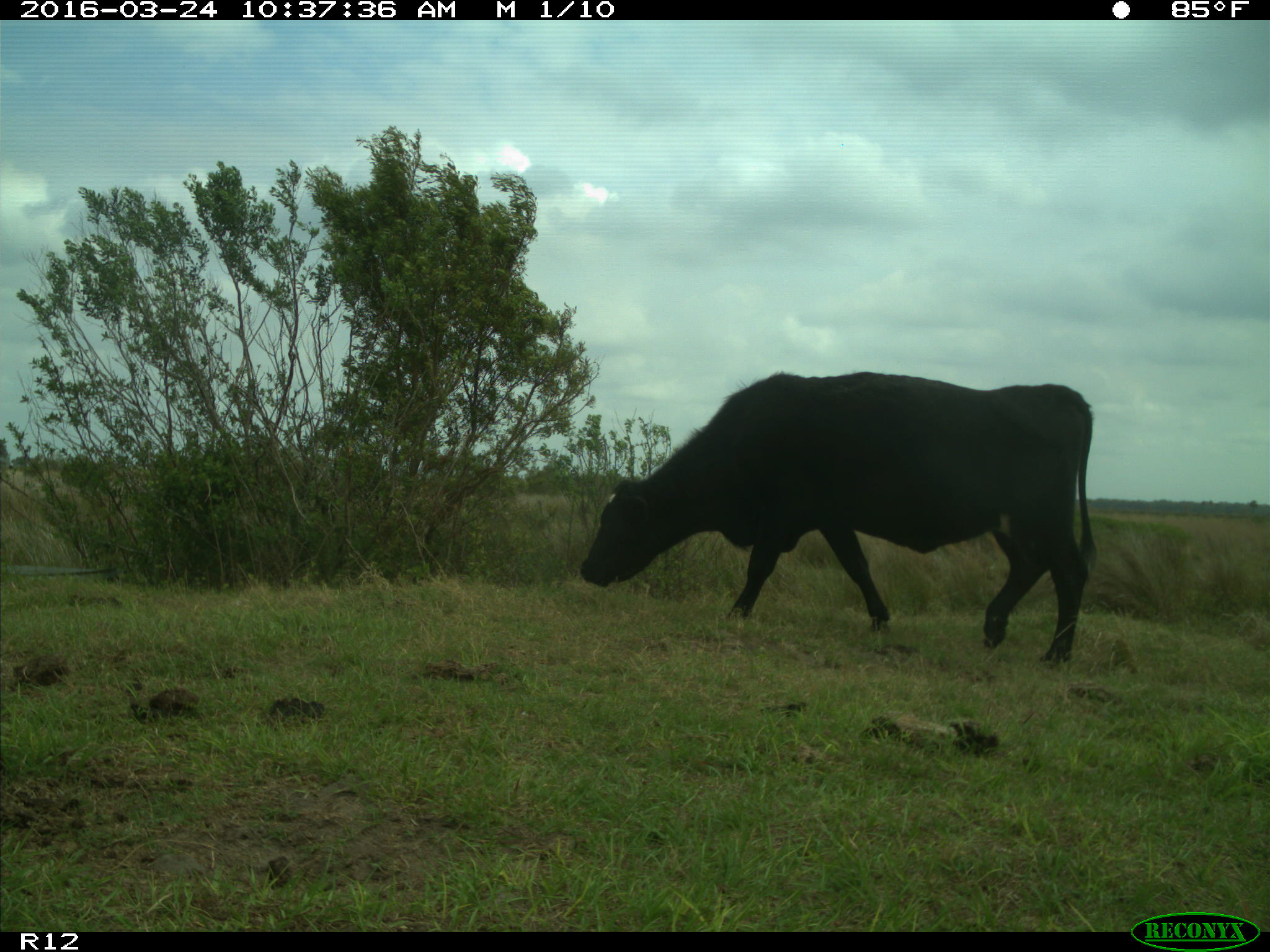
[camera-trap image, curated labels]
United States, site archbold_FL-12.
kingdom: Animalia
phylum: Chordata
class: Mammalia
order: Artiodactyla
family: Bovidae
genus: Bos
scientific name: Bos taurus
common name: domestic cow